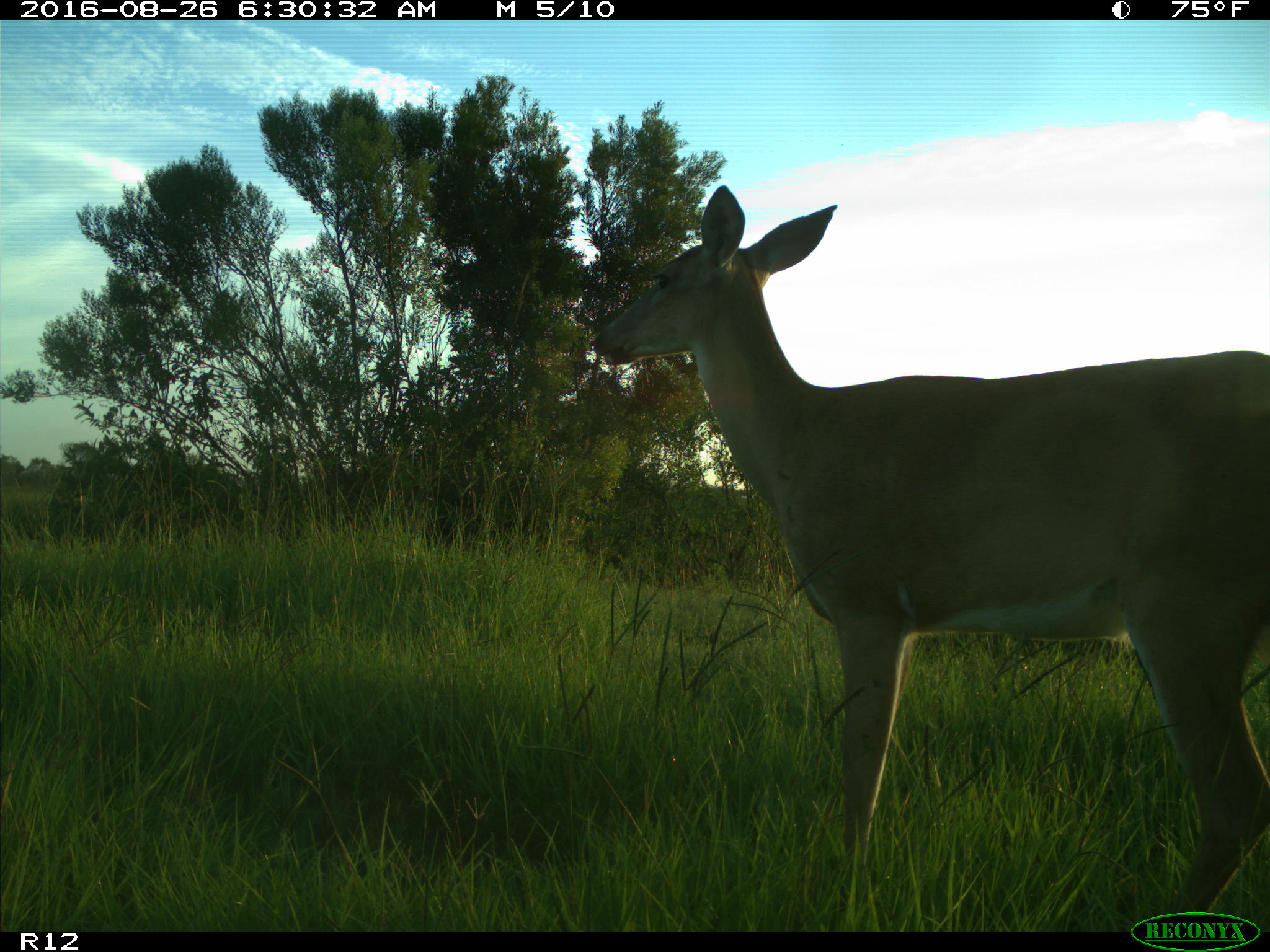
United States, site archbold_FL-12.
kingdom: Animalia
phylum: Chordata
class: Mammalia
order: Artiodactyla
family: Cervidae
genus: Odocoileus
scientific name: Odocoileus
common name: deer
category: unidentified deer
Unidentified deer (deer) (Odocoileus).